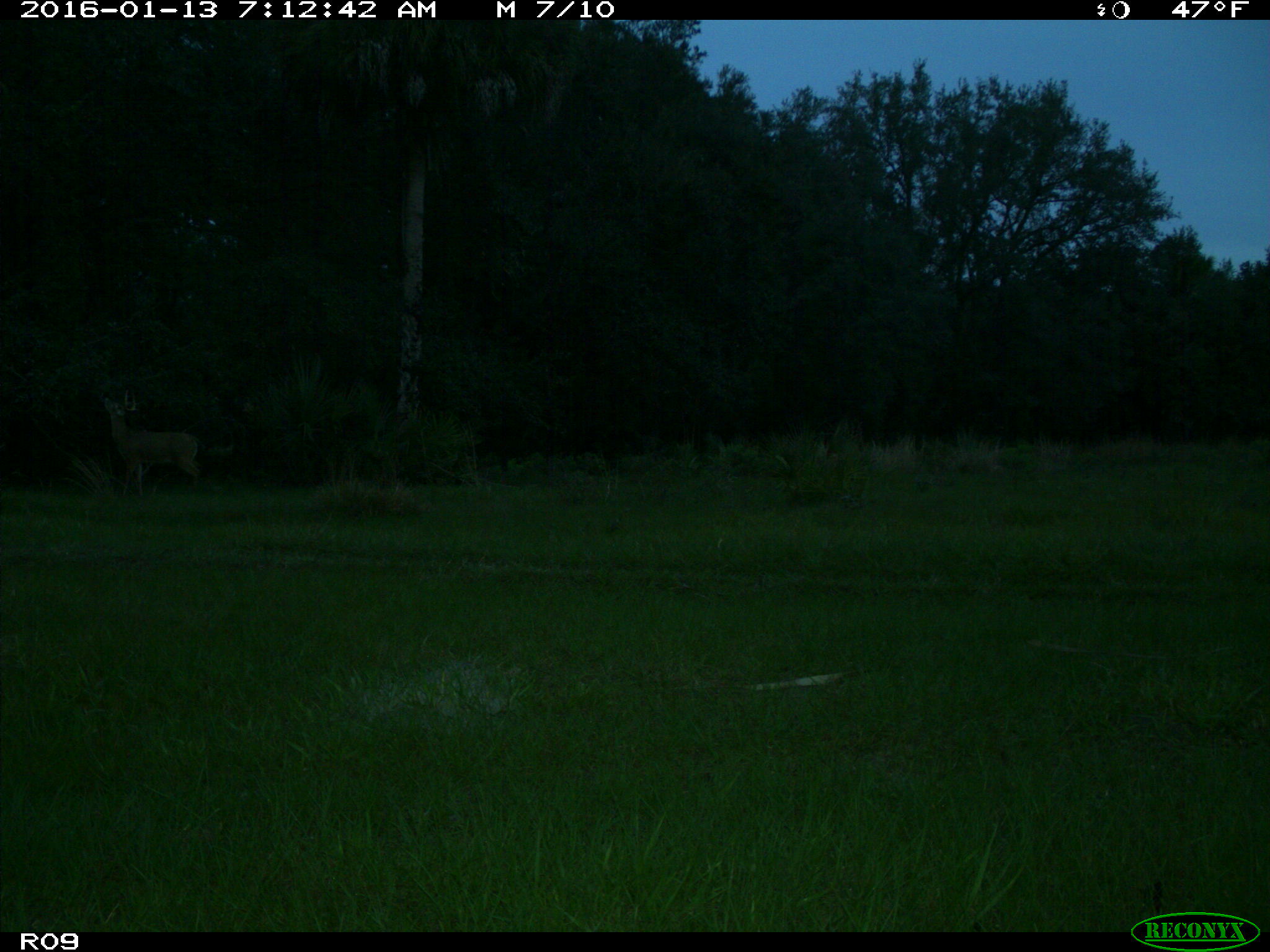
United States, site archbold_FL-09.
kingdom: Animalia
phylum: Chordata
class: Mammalia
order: Artiodactyla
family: Cervidae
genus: Odocoileus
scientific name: Odocoileus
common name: deer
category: unidentified deer